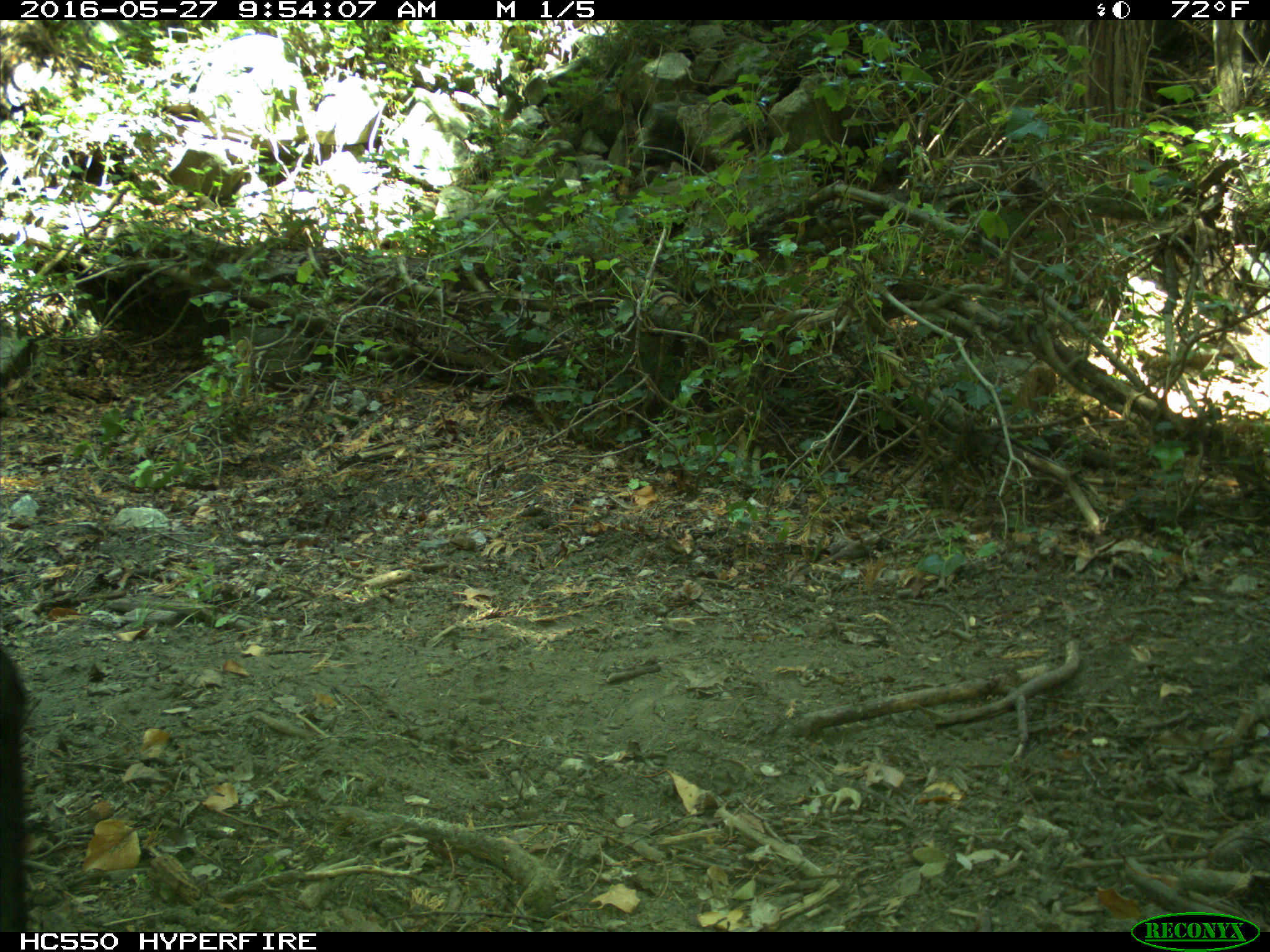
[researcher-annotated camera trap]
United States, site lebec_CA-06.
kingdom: Animalia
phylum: Chordata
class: Mammalia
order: Artiodactyla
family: Bovidae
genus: Bos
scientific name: Bos taurus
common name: domestic cow